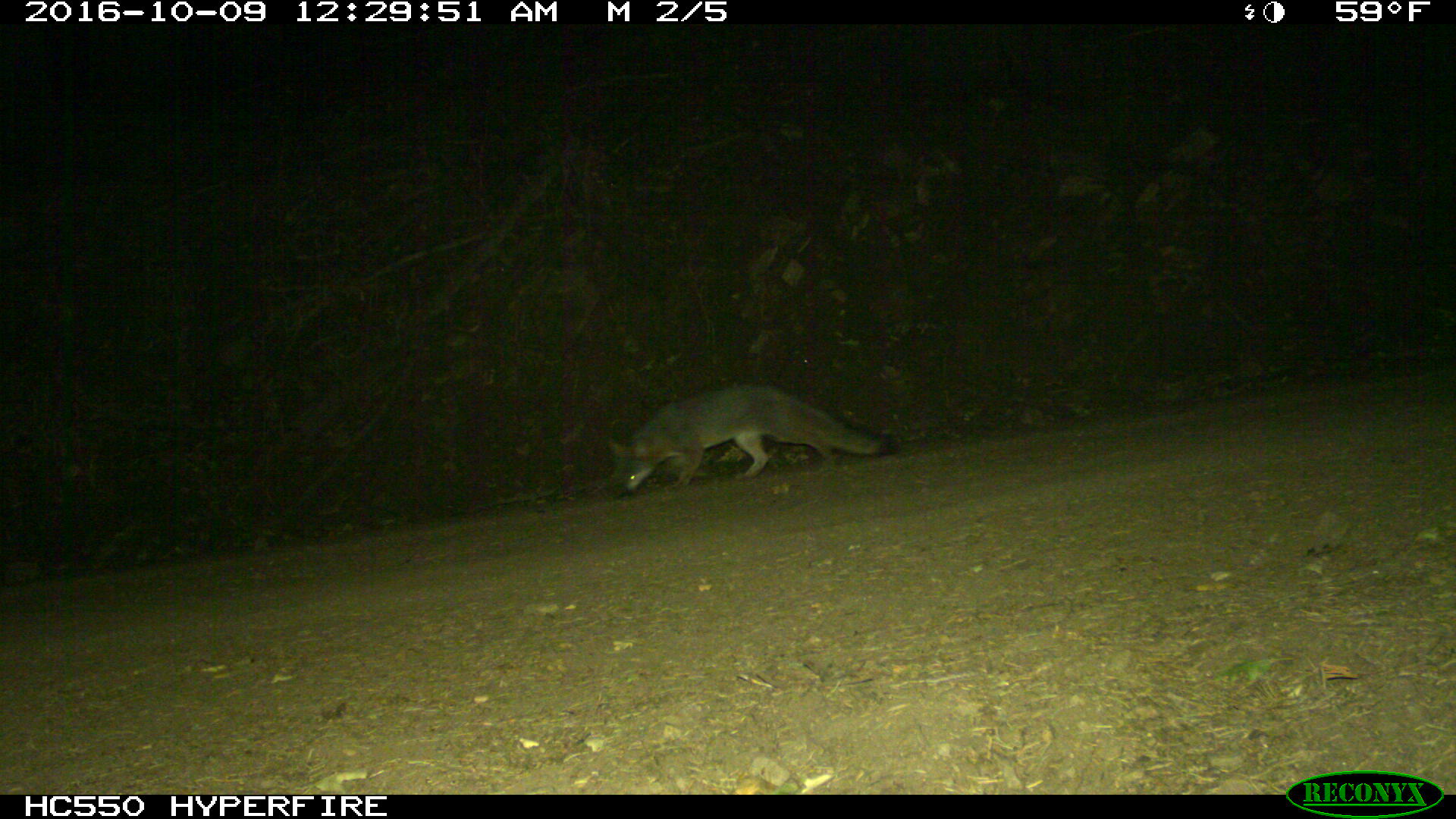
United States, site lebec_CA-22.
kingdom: Animalia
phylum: Chordata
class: Mammalia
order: Carnivora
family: Canidae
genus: Urocyon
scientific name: Urocyon cinereoargenteus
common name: gray fox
Urocyon cinereoargenteus (gray fox).